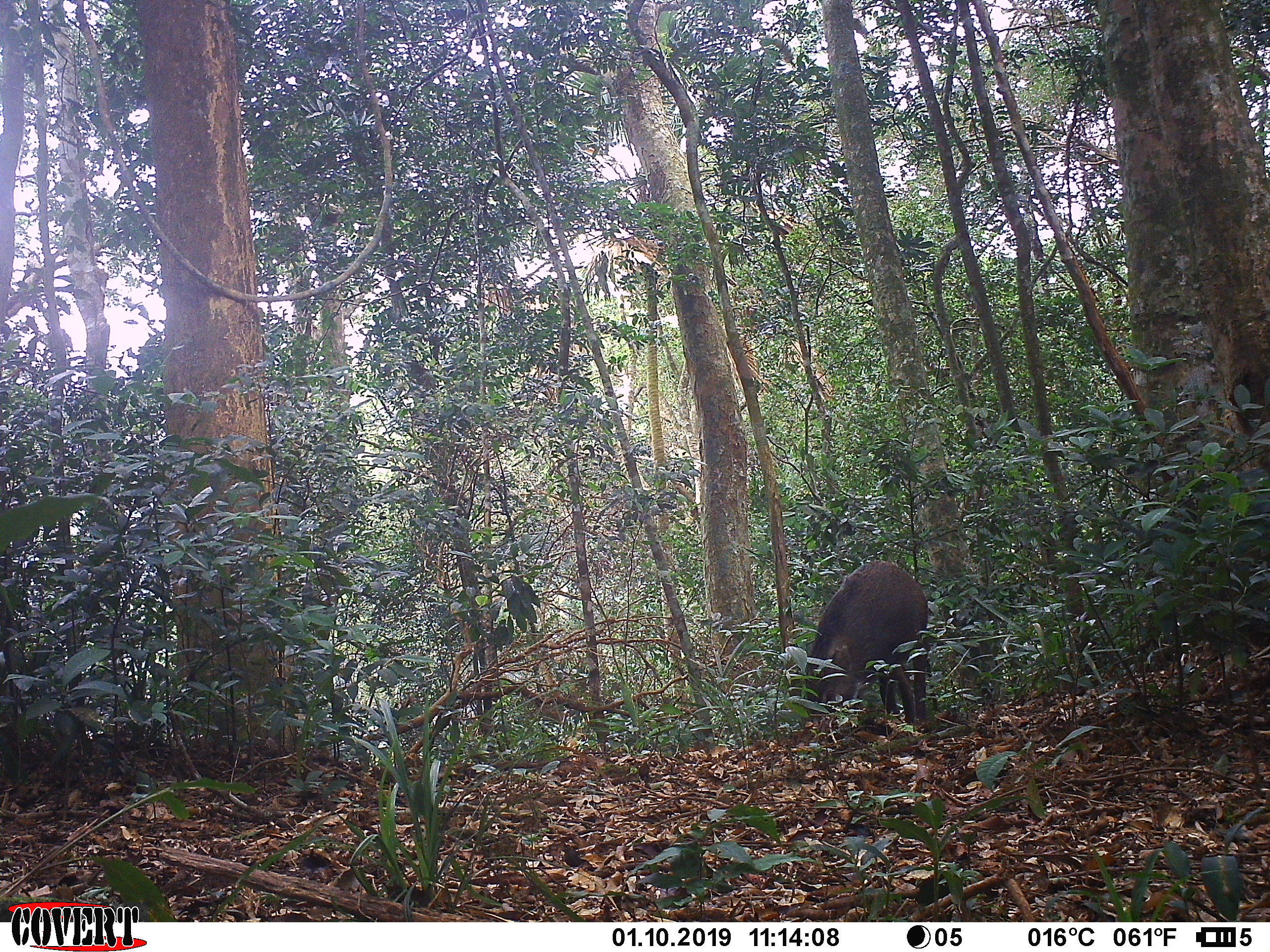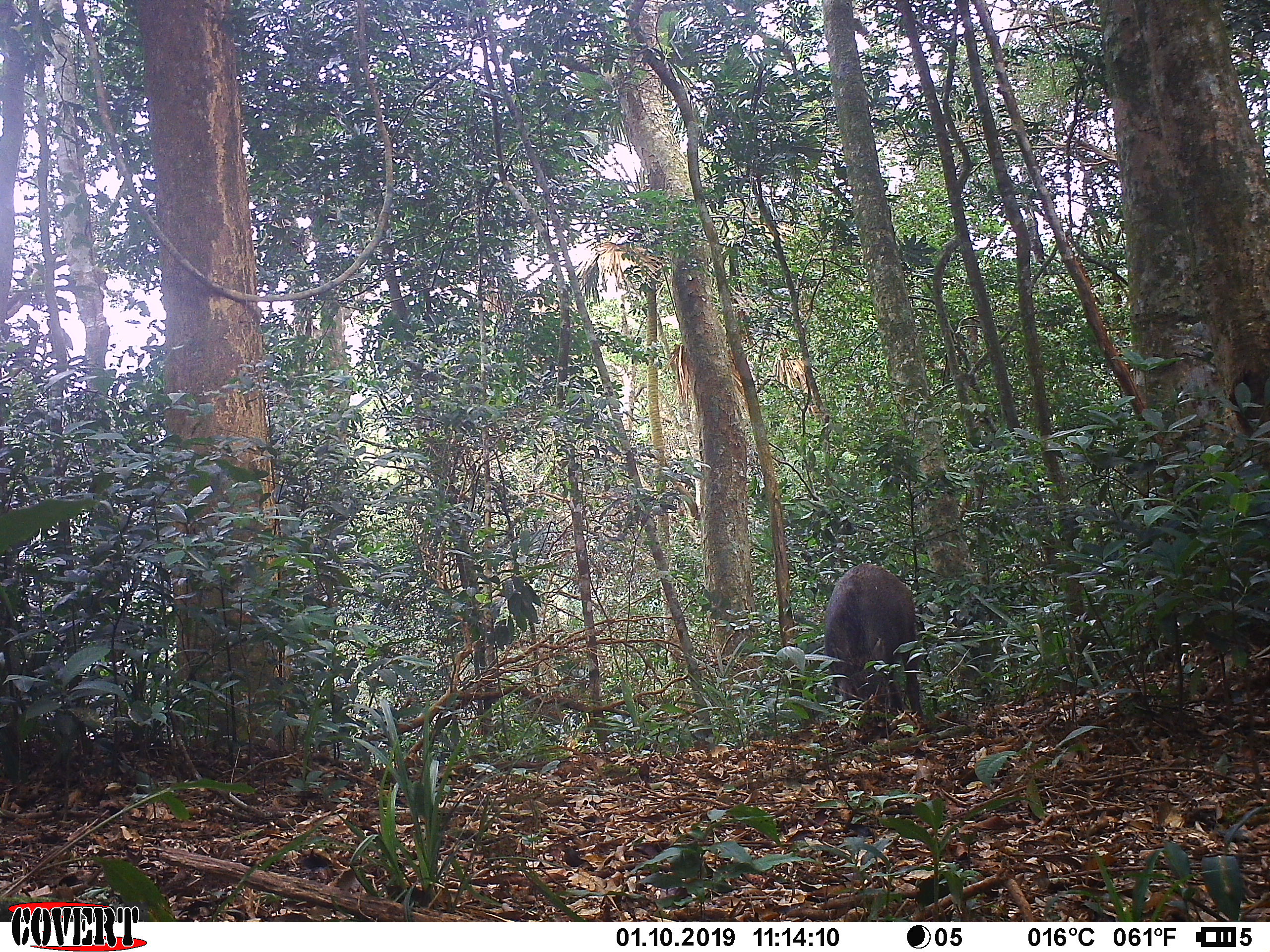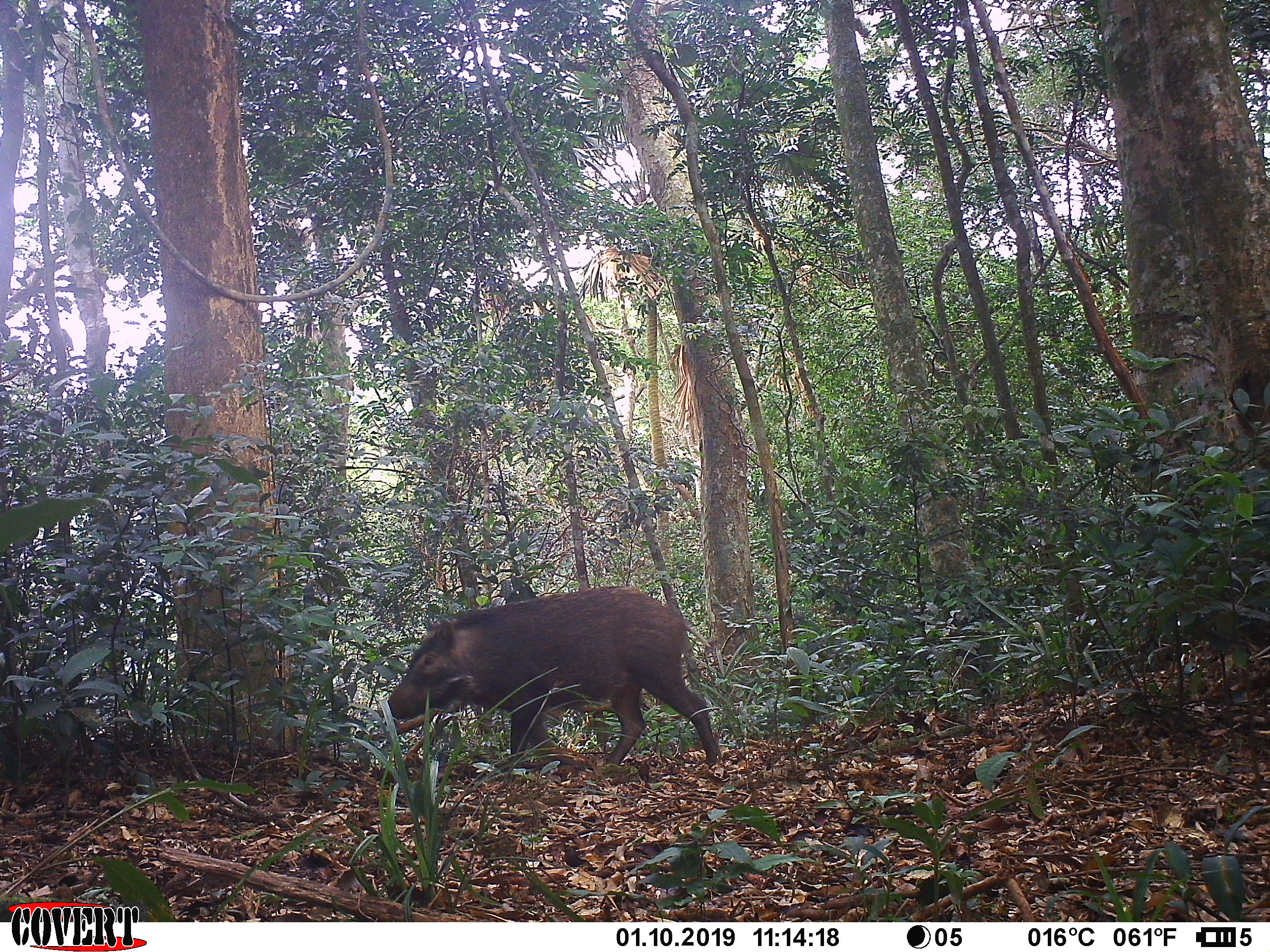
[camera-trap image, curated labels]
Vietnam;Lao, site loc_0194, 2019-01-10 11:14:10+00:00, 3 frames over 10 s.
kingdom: Animalia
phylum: Chordata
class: Mammalia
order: Artiodactyla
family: Suidae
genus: Sus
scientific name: Sus scrofa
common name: eurasian wild pig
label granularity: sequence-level